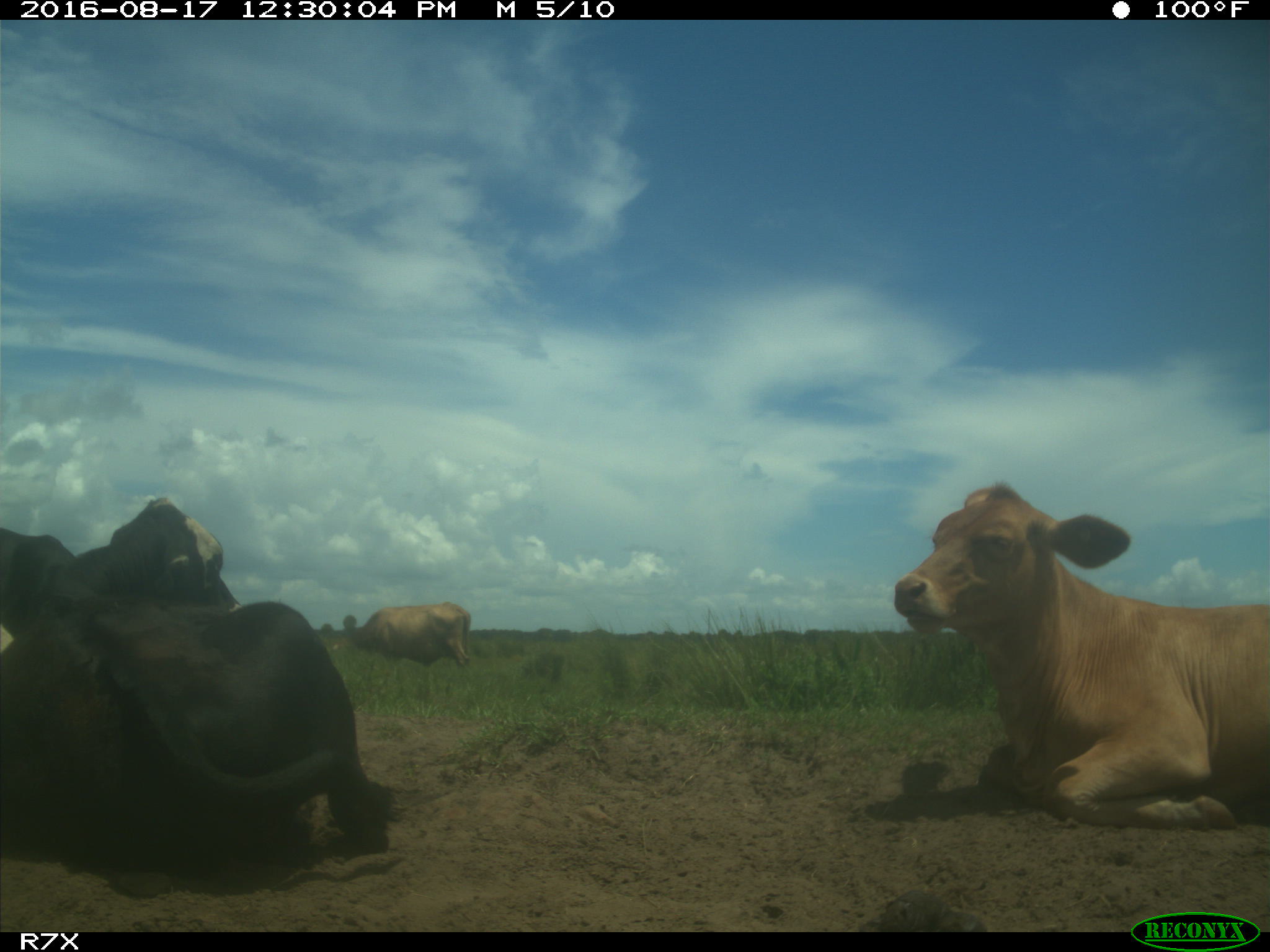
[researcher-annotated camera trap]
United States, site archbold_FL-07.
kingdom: Animalia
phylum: Chordata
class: Mammalia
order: Artiodactyla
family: Bovidae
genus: Bos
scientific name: Bos taurus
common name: domestic cow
Bos taurus (domestic cow).